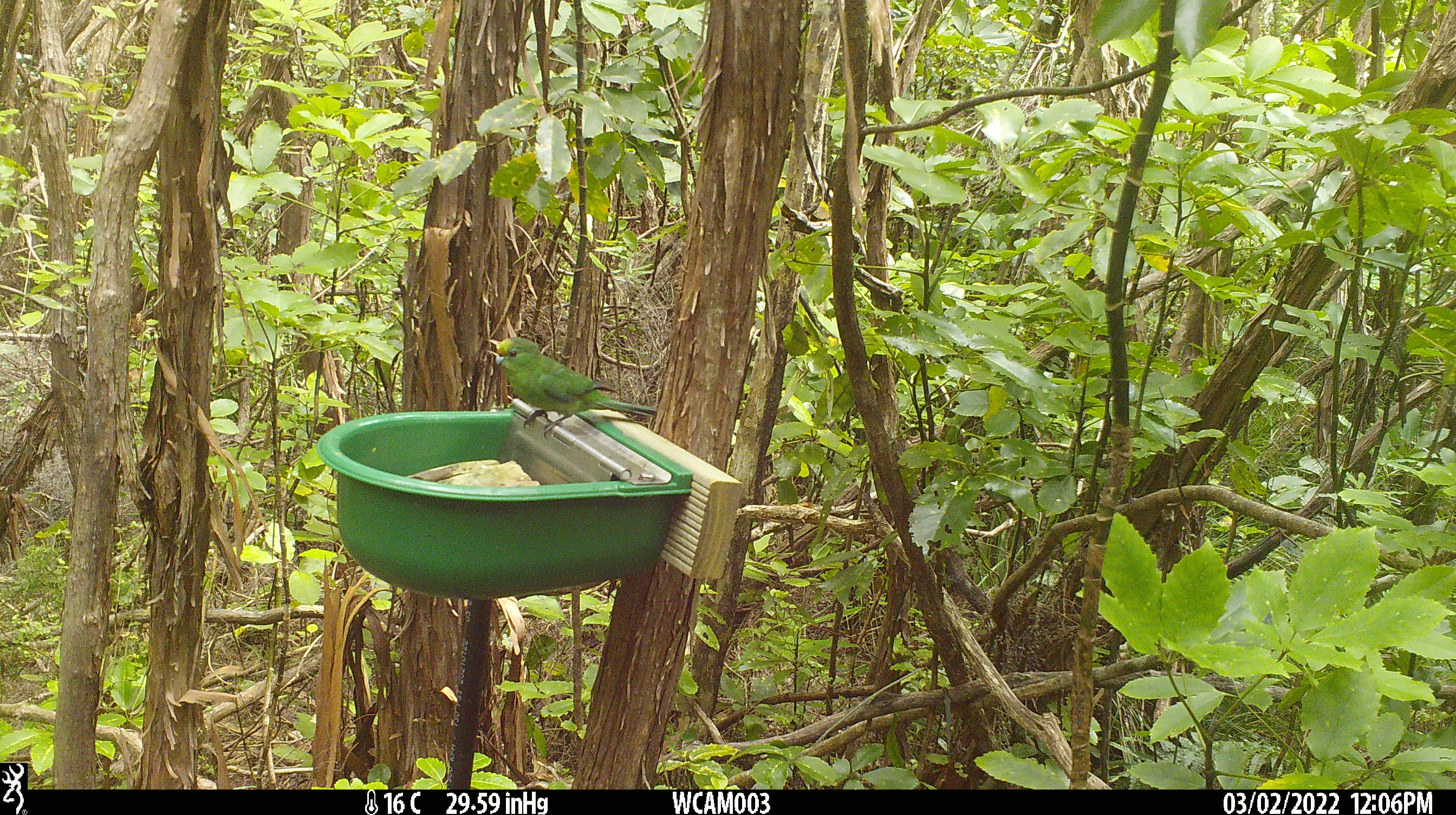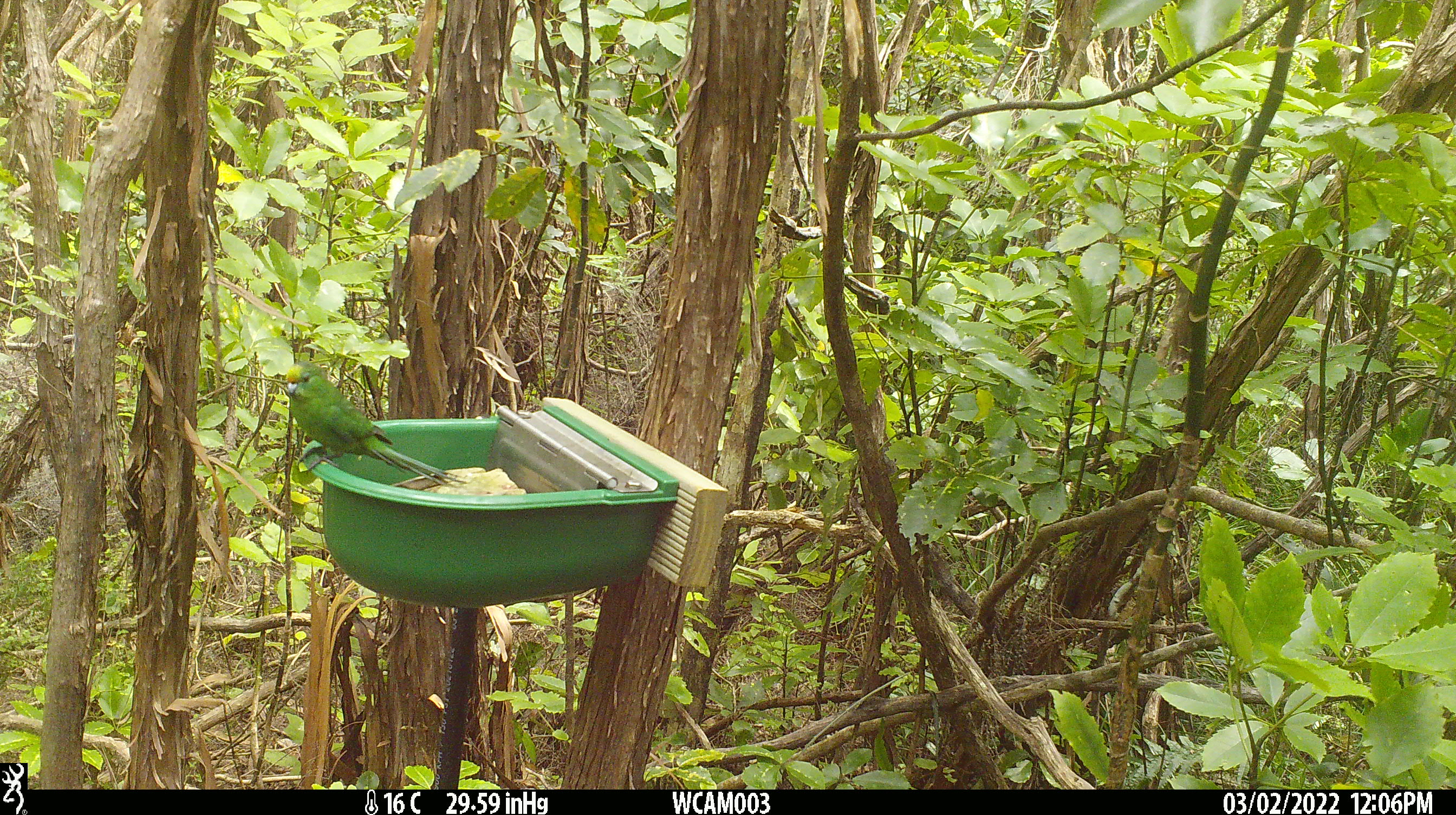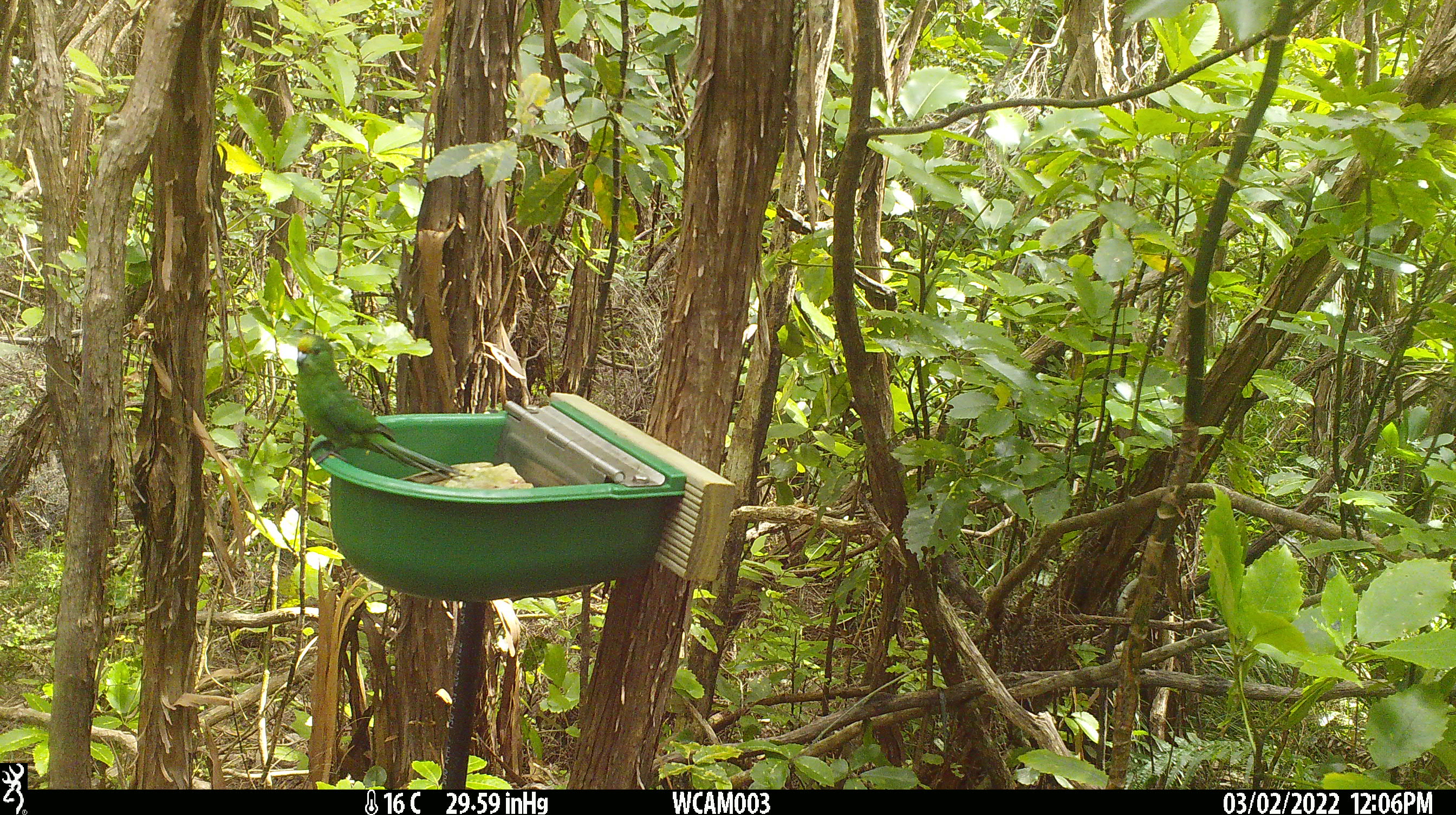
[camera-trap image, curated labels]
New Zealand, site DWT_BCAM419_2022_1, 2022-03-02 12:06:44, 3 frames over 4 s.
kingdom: Animalia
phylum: Chordata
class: Aves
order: Psittaciformes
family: Psittaculidae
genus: Cyanoramphus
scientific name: Cyanoramphus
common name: parakeet